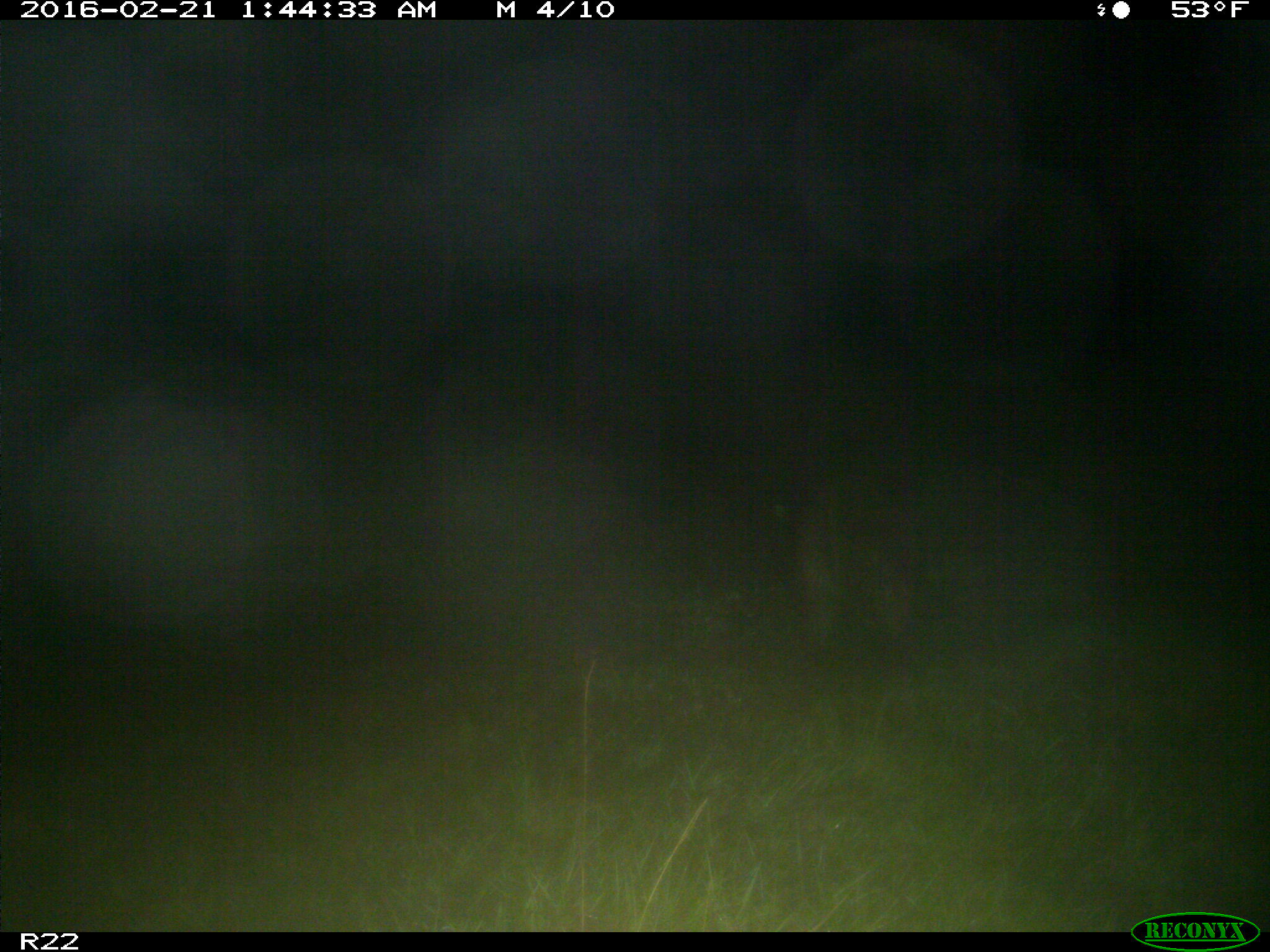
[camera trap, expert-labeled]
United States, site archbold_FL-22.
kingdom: Animalia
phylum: Chordata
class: Mammalia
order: Carnivora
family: Procyonidae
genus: Procyon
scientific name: Procyon lotor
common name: common raccoon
Procyon lotor (common raccoon).